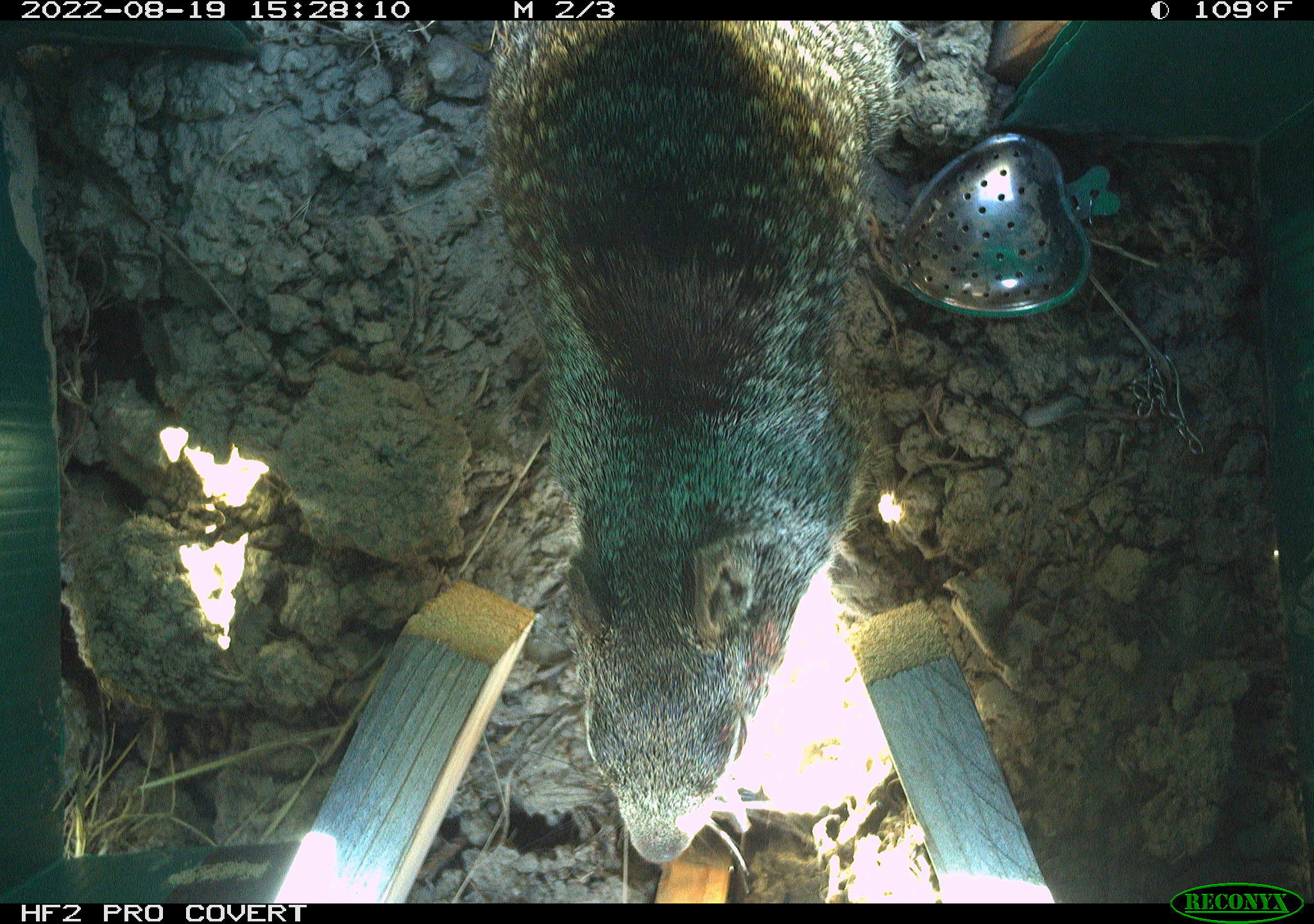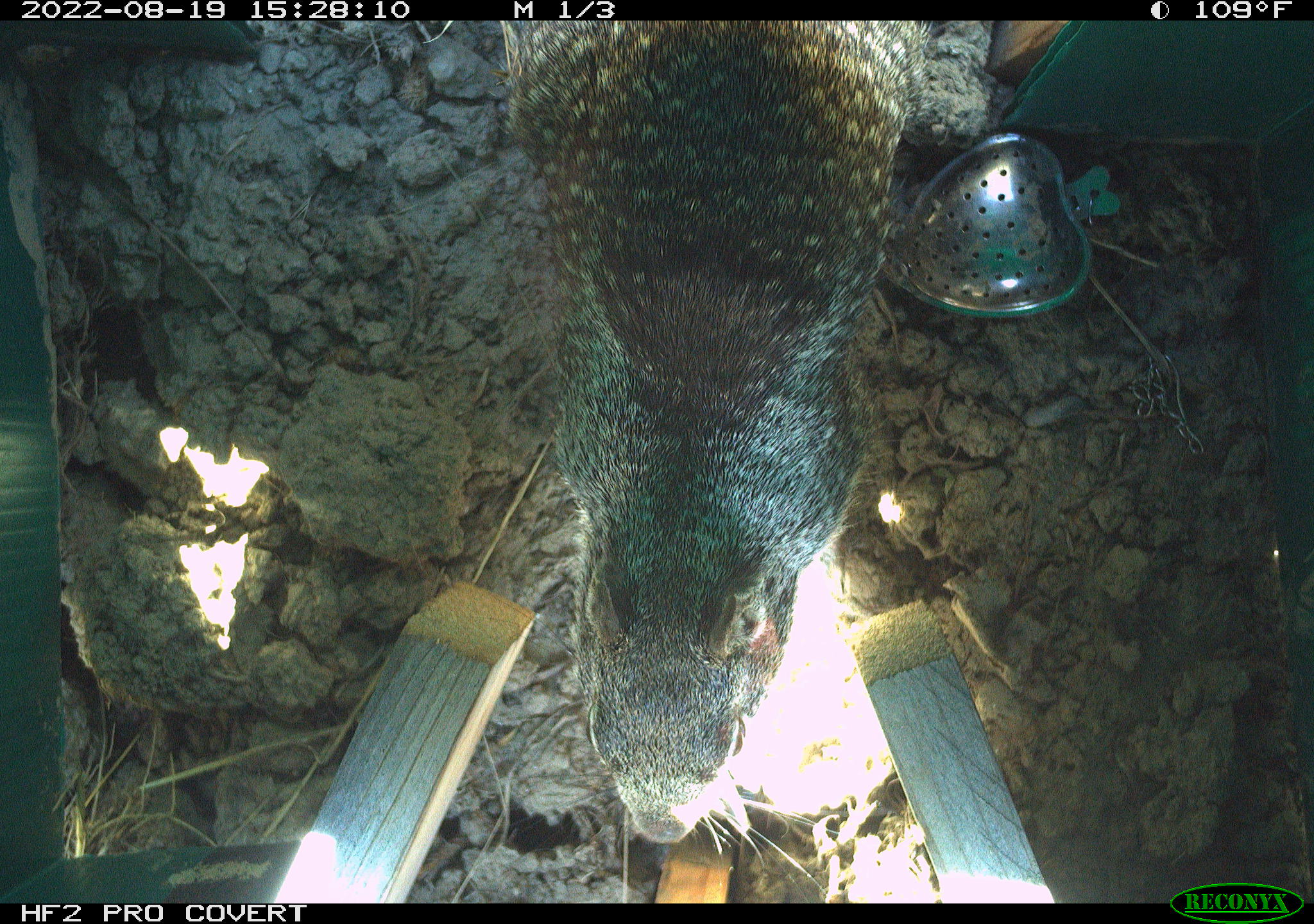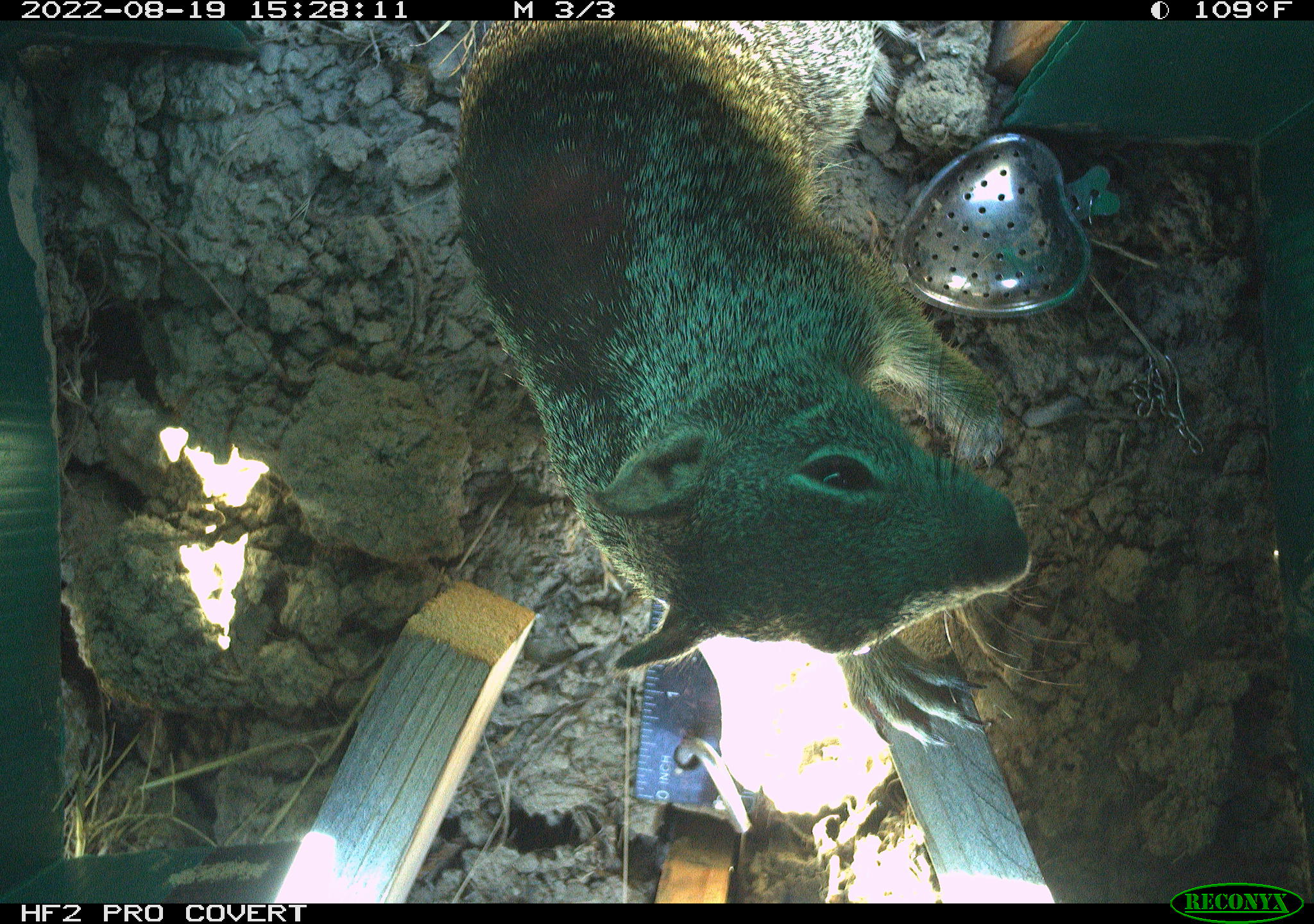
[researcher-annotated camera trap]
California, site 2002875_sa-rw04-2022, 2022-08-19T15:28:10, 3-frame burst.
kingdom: Animalia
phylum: Chordata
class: Mammalia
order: Rodentia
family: Sciuridae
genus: Otospermophilus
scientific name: Otospermophilus beecheyi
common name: california ground squirrel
California ground squirrel (Otospermophilus beecheyi).